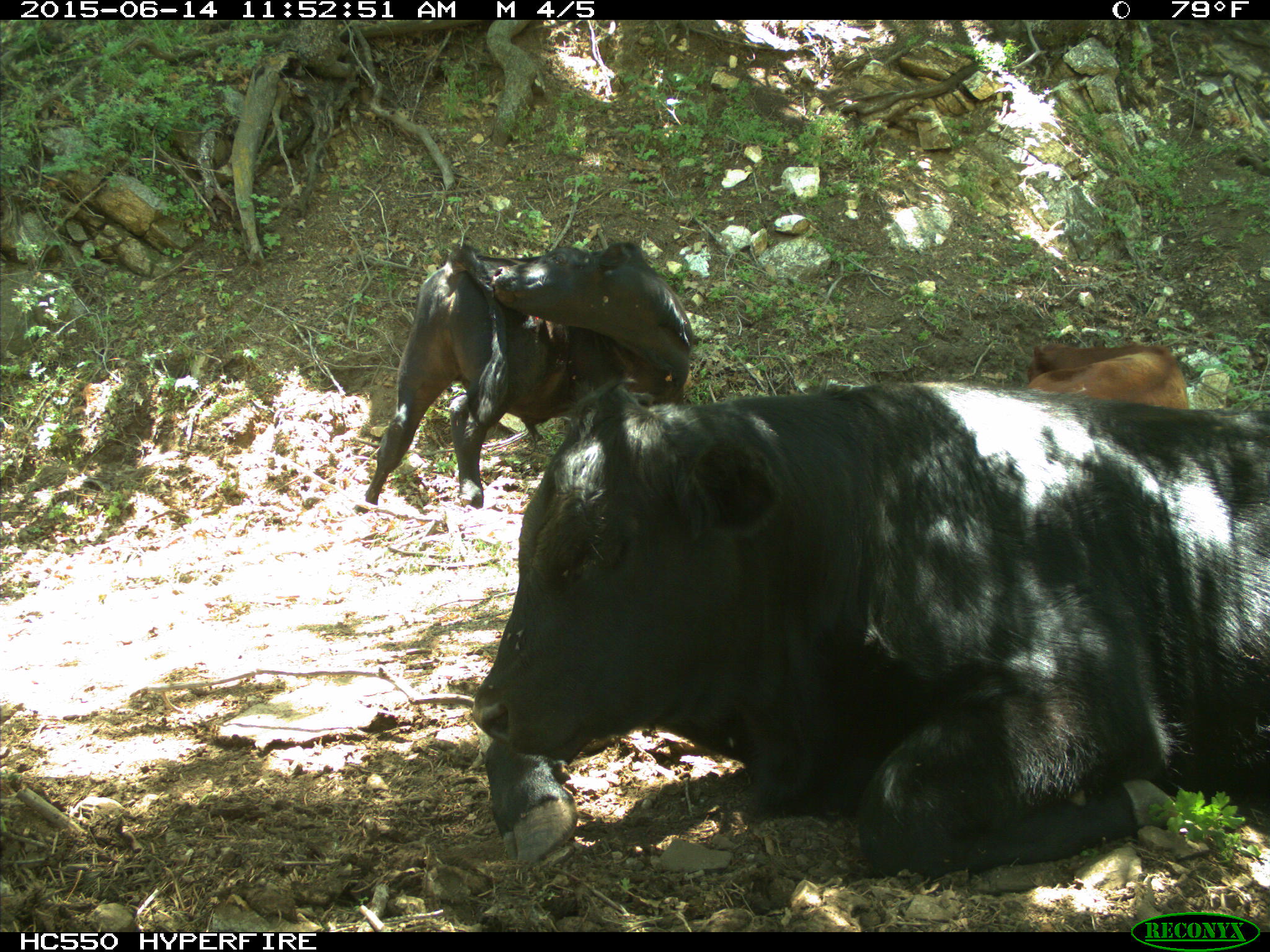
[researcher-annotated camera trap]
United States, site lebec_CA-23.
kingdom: Animalia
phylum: Chordata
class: Mammalia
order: Artiodactyla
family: Bovidae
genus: Bos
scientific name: Bos taurus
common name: domestic cow